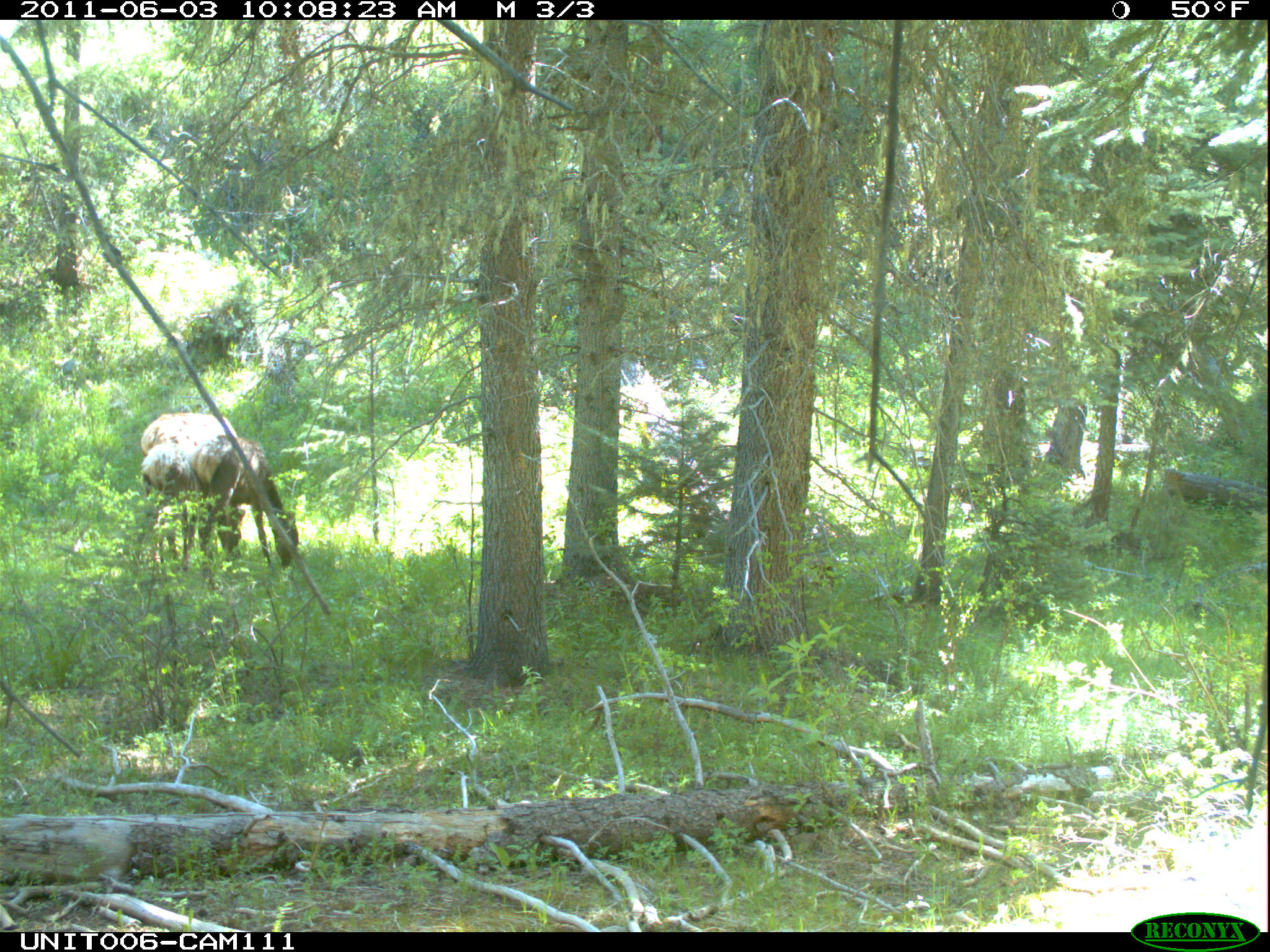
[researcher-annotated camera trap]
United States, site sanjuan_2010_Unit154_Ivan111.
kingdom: Animalia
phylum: Chordata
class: Mammalia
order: Artiodactyla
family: Cervidae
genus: Cervus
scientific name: Cervus elaphus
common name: red deer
Cervus elaphus (red deer).